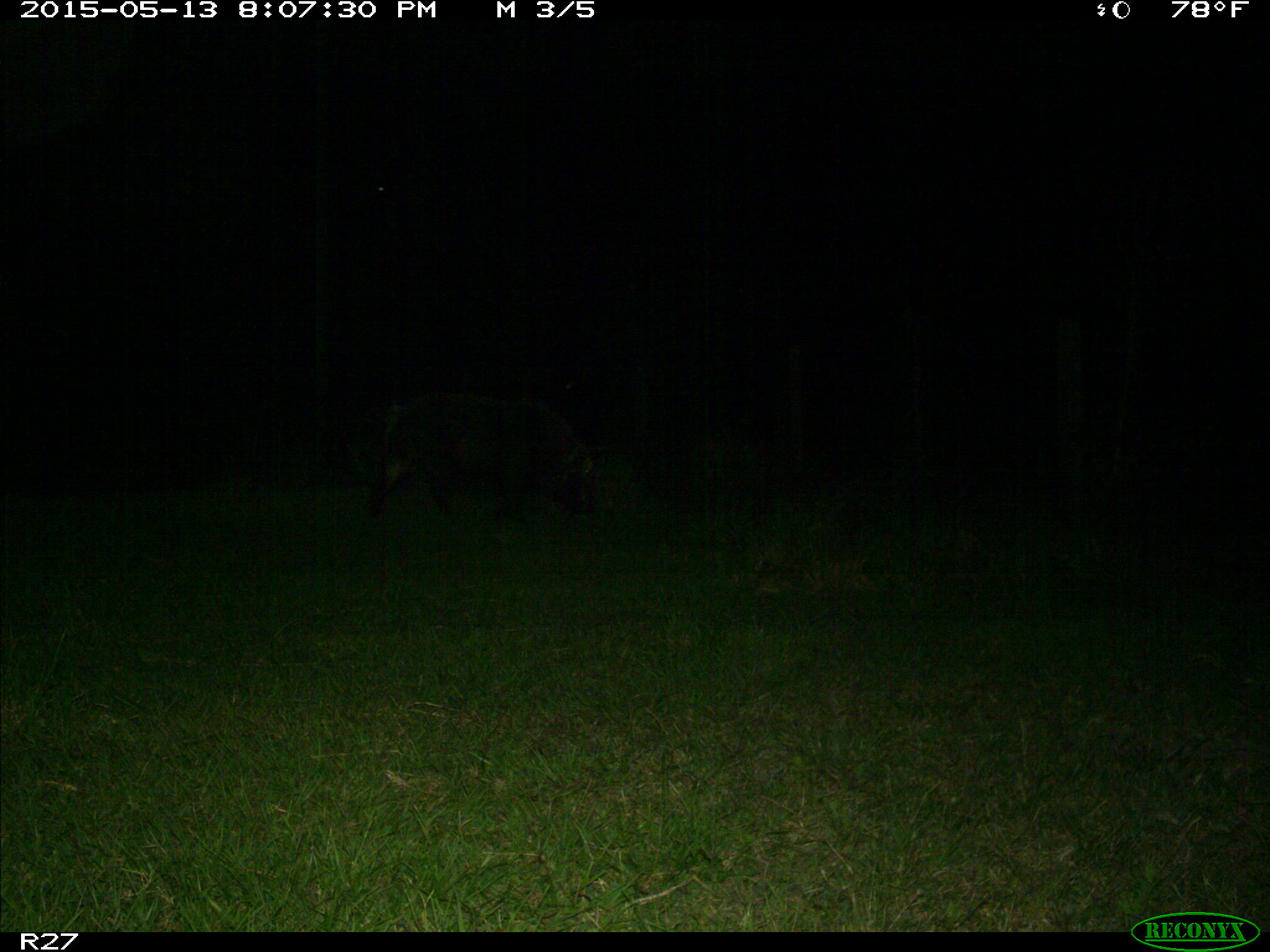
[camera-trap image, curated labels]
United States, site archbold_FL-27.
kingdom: Animalia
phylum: Chordata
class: Mammalia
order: Artiodactyla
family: Suidae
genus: Sus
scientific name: Sus scrofa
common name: wild boar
Sus scrofa (wild boar).